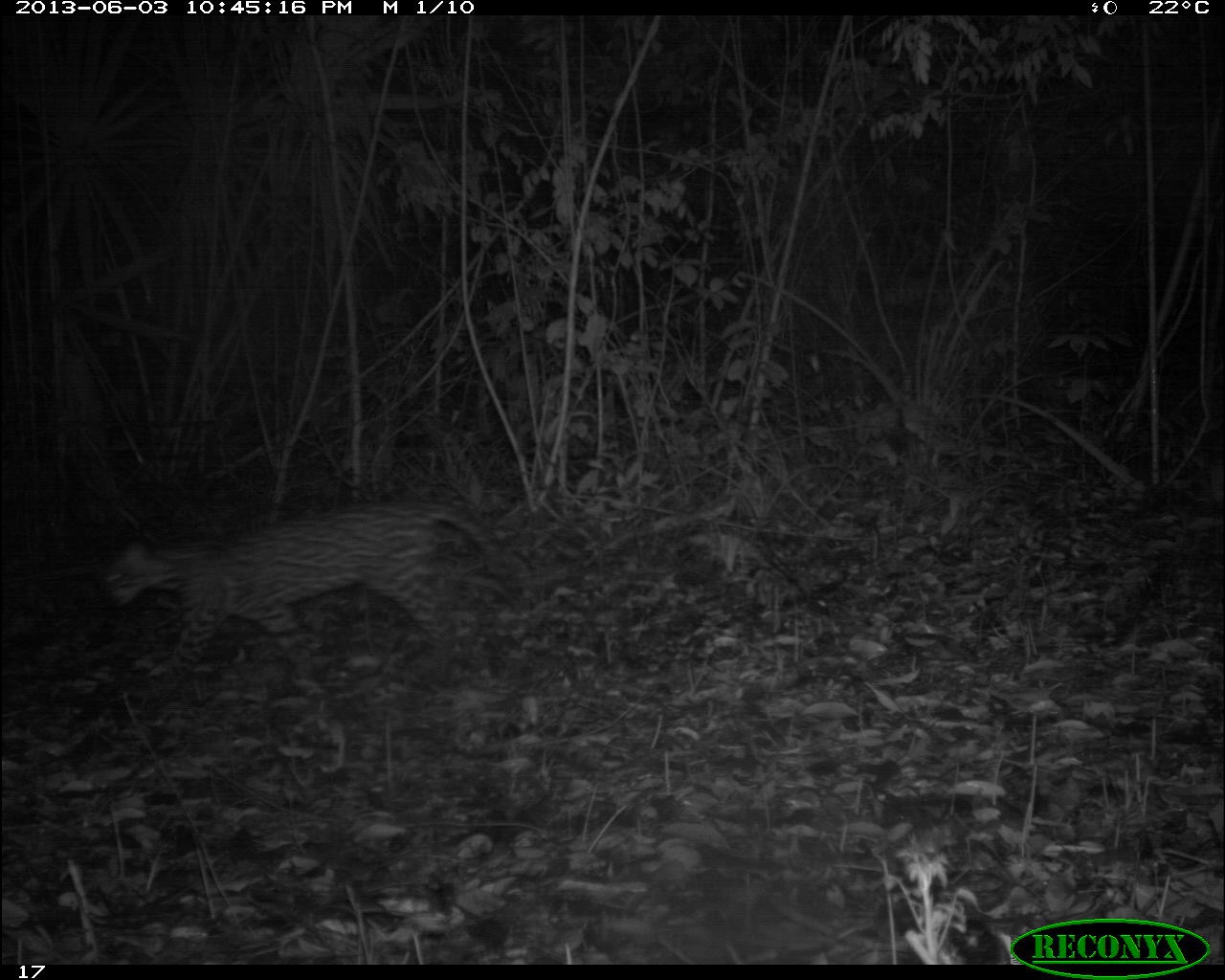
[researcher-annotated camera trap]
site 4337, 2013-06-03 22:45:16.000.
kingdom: Animalia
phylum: Chordata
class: Mammalia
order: Carnivora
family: Felidae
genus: Leopardus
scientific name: Leopardus pardalis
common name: ocelot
Leopardus pardalis (ocelot), count 1.